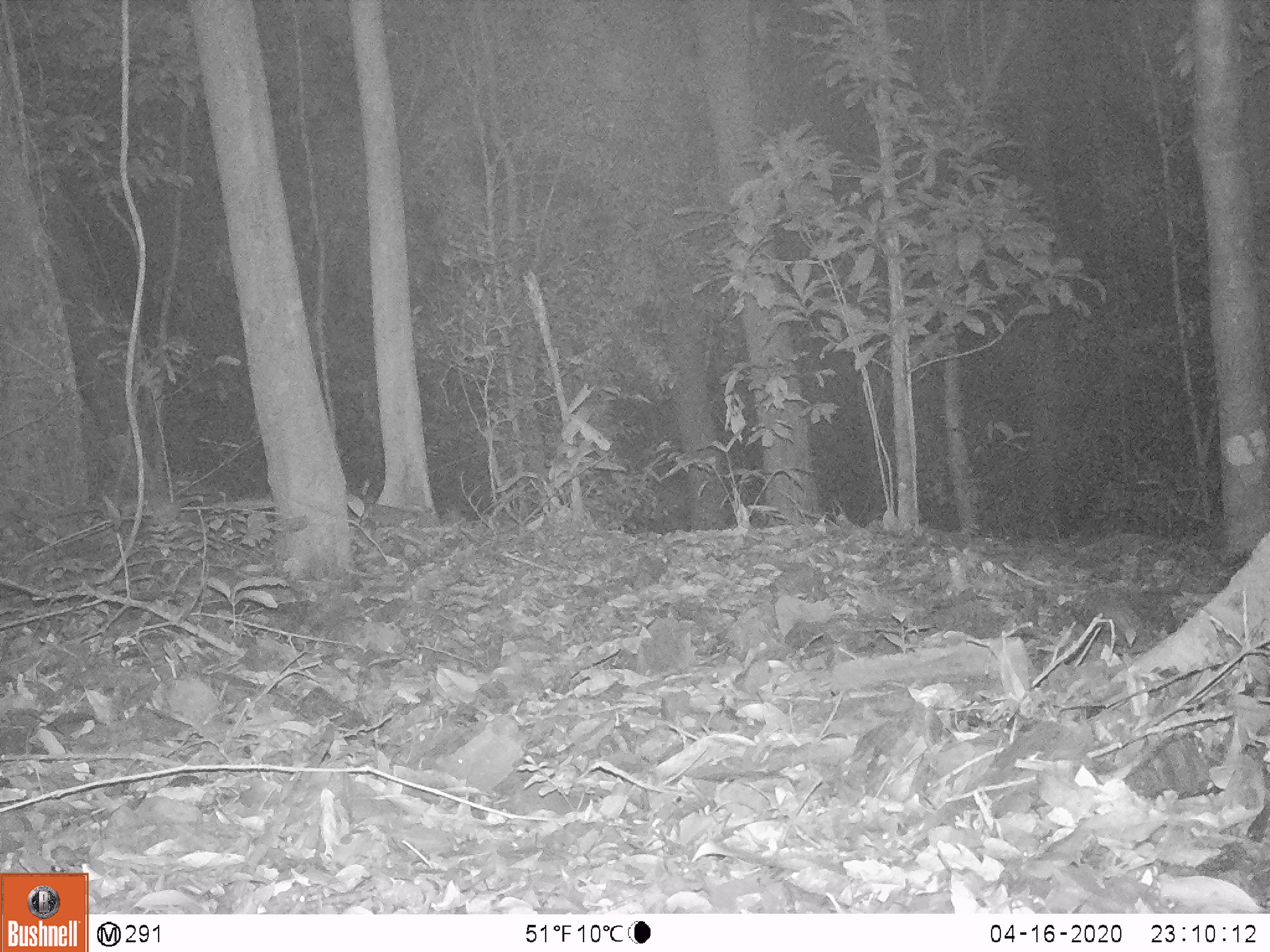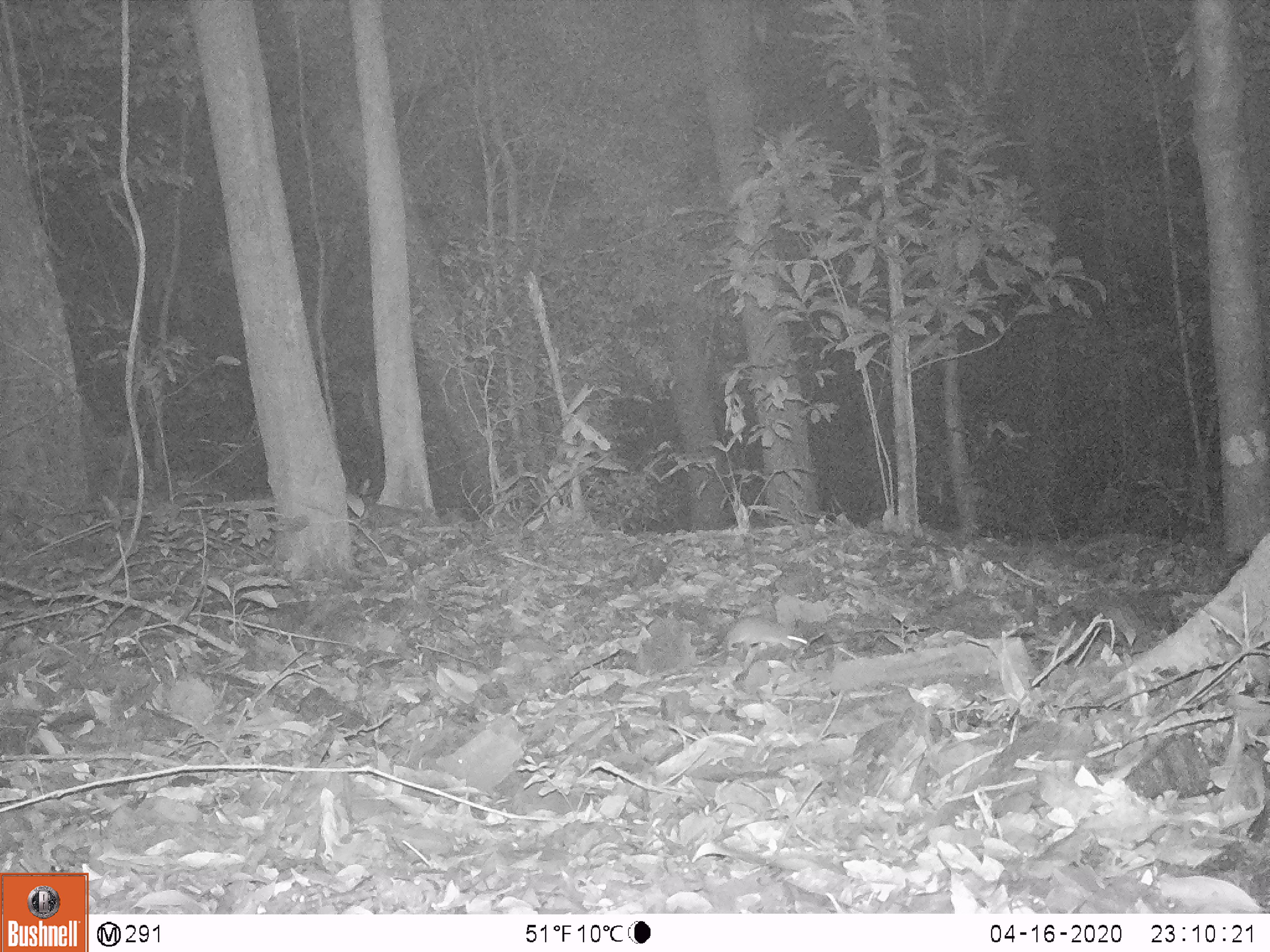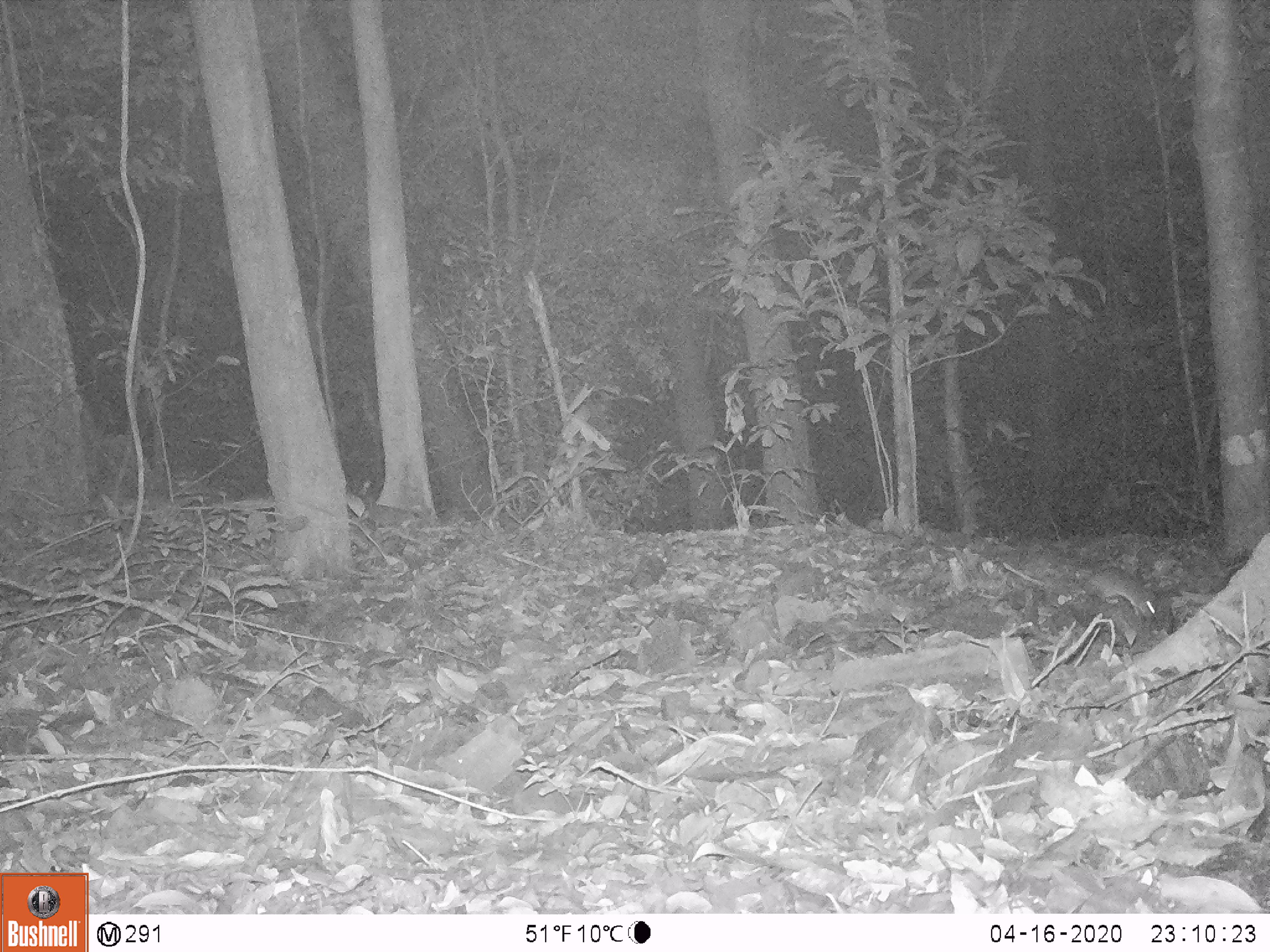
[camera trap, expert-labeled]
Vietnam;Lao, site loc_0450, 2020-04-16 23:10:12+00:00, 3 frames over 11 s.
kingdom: Animalia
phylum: Chordata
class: Mammalia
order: Rodentia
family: Muridae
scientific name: Muridae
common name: old-world mice and rats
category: unidentified murid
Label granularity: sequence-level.